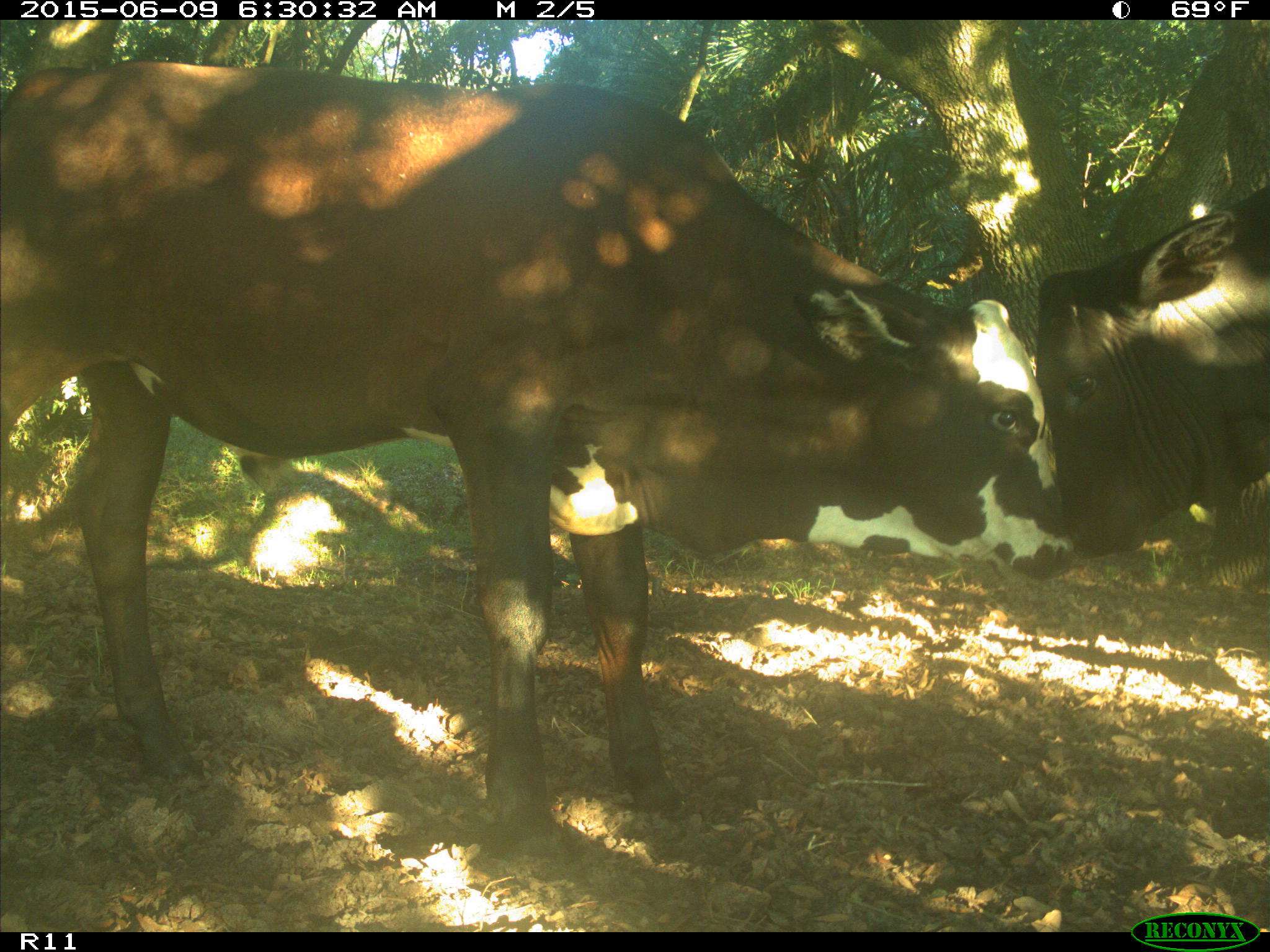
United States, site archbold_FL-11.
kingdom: Animalia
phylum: Chordata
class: Mammalia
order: Artiodactyla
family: Bovidae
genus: Bos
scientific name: Bos taurus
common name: domestic cow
Bos taurus (domestic cow).